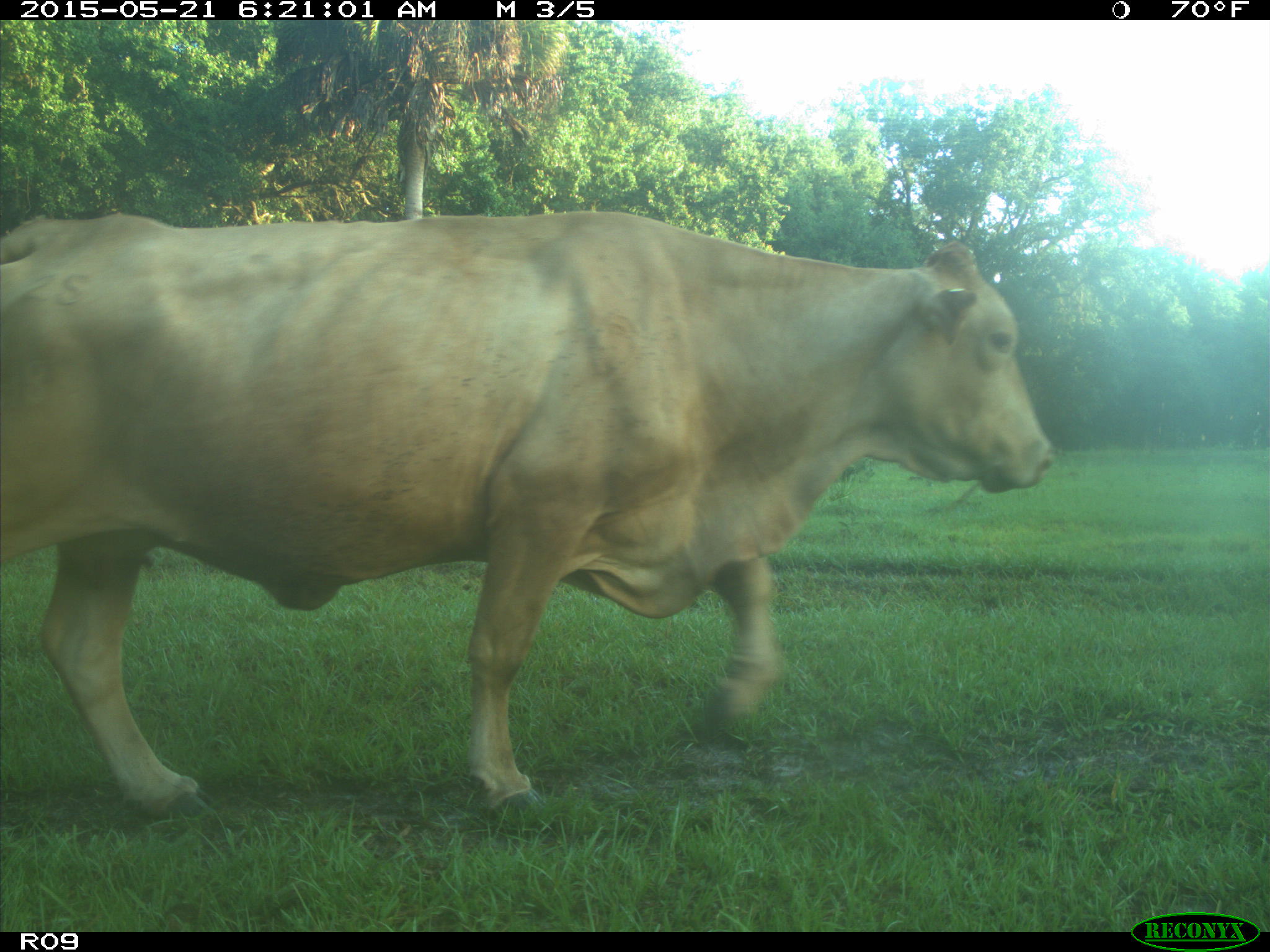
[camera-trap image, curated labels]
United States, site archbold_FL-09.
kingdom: Animalia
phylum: Chordata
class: Mammalia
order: Artiodactyla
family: Bovidae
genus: Bos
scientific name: Bos taurus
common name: domestic cow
Bos taurus (domestic cow).